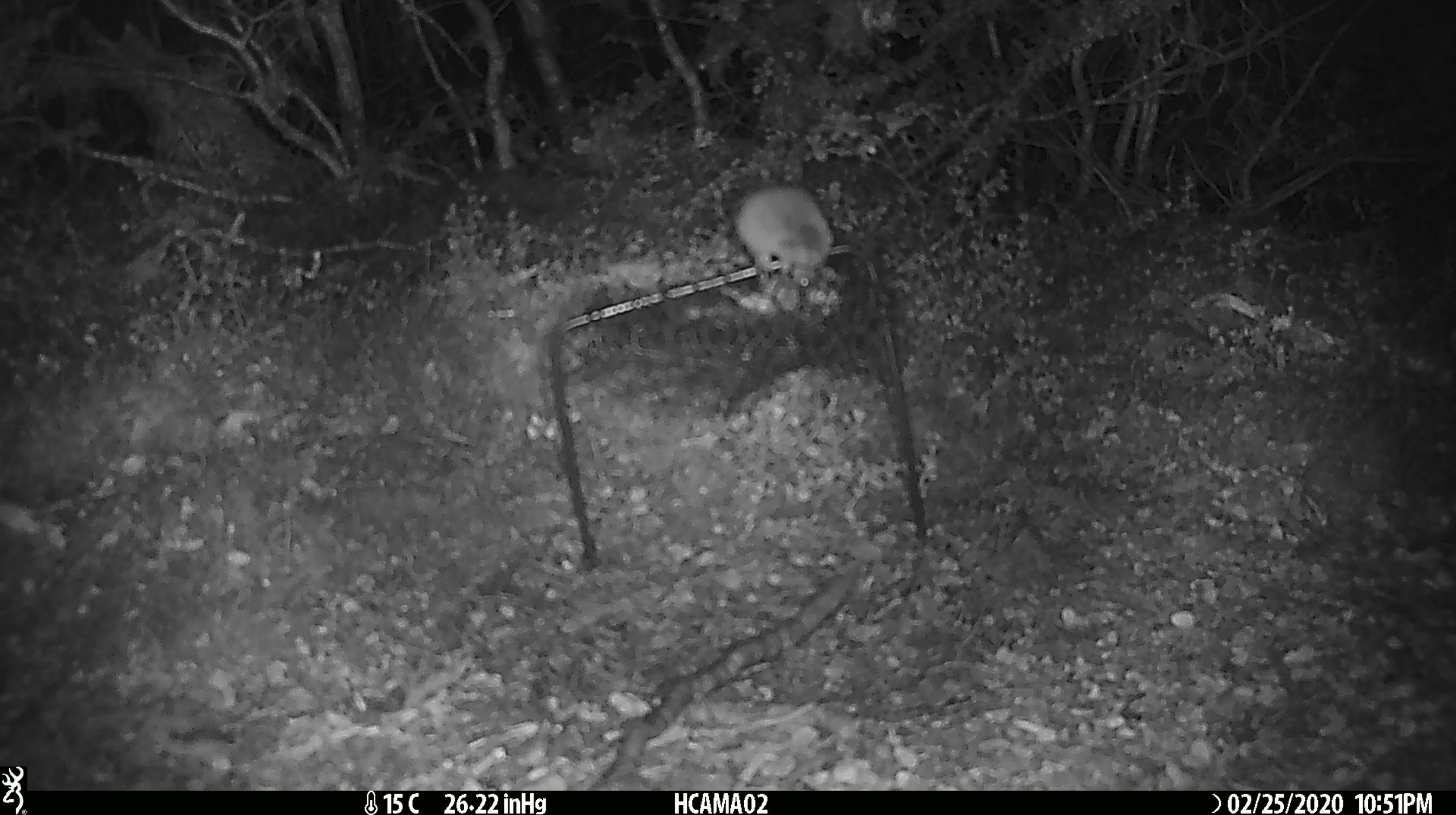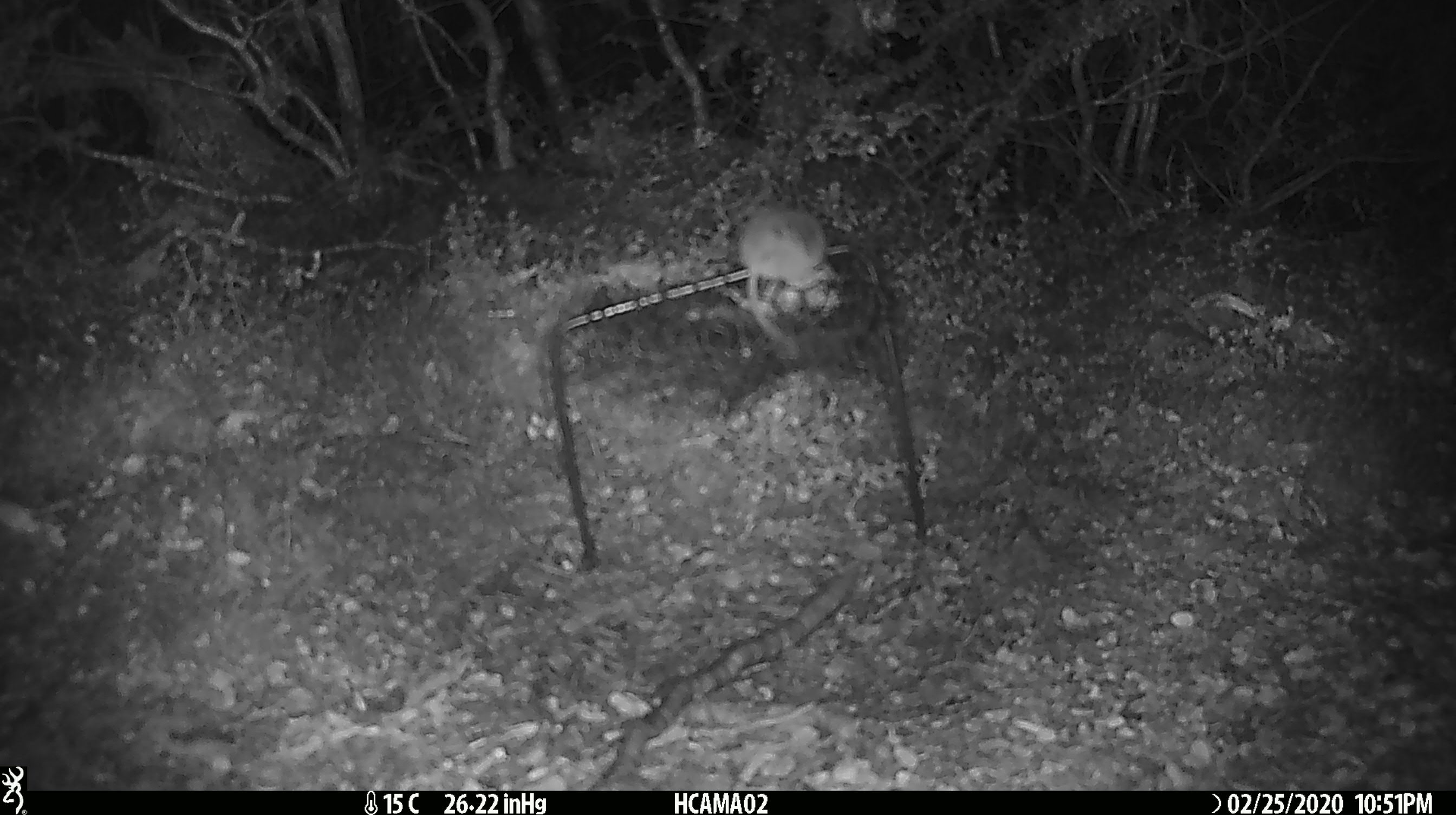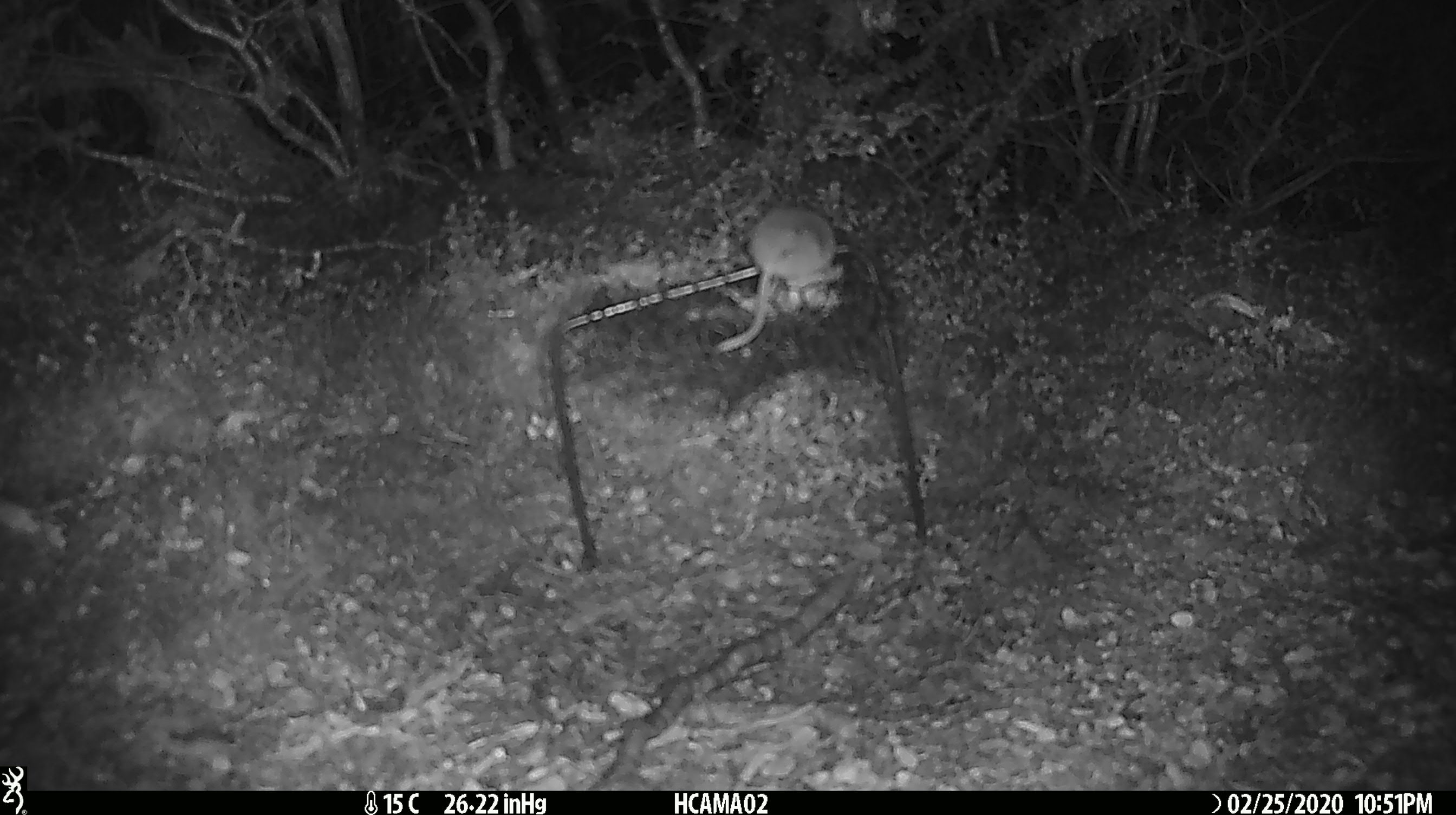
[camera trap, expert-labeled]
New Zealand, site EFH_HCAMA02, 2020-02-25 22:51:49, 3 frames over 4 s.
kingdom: Animalia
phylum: Chordata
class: Mammalia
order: Rodentia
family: Muridae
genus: Mus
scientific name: Mus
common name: mouse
Mouse (Mus).